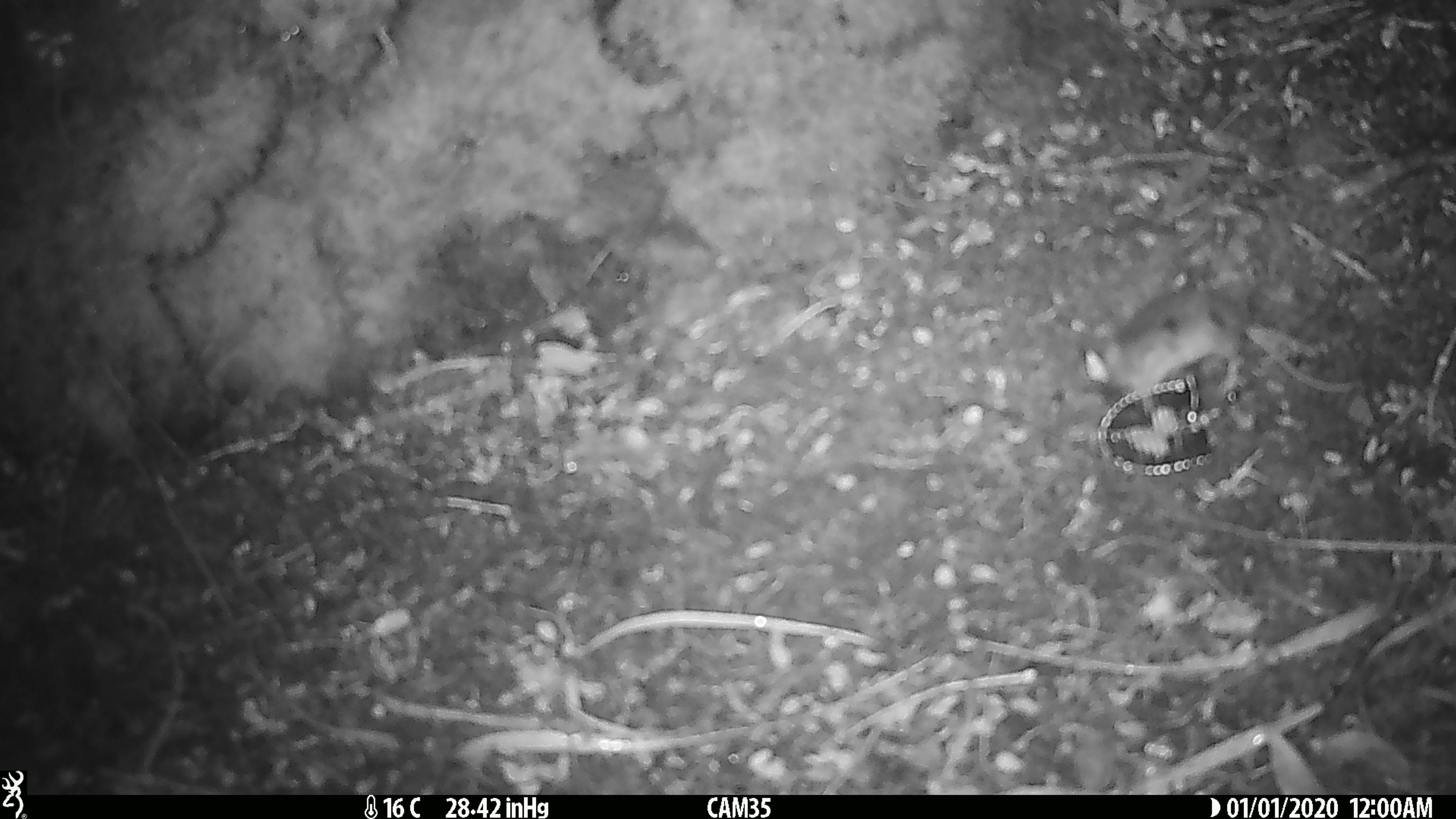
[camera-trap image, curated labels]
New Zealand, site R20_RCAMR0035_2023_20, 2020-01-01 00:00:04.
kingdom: Animalia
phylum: Chordata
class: Mammalia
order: Rodentia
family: Muridae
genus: Mus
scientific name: Mus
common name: mouse